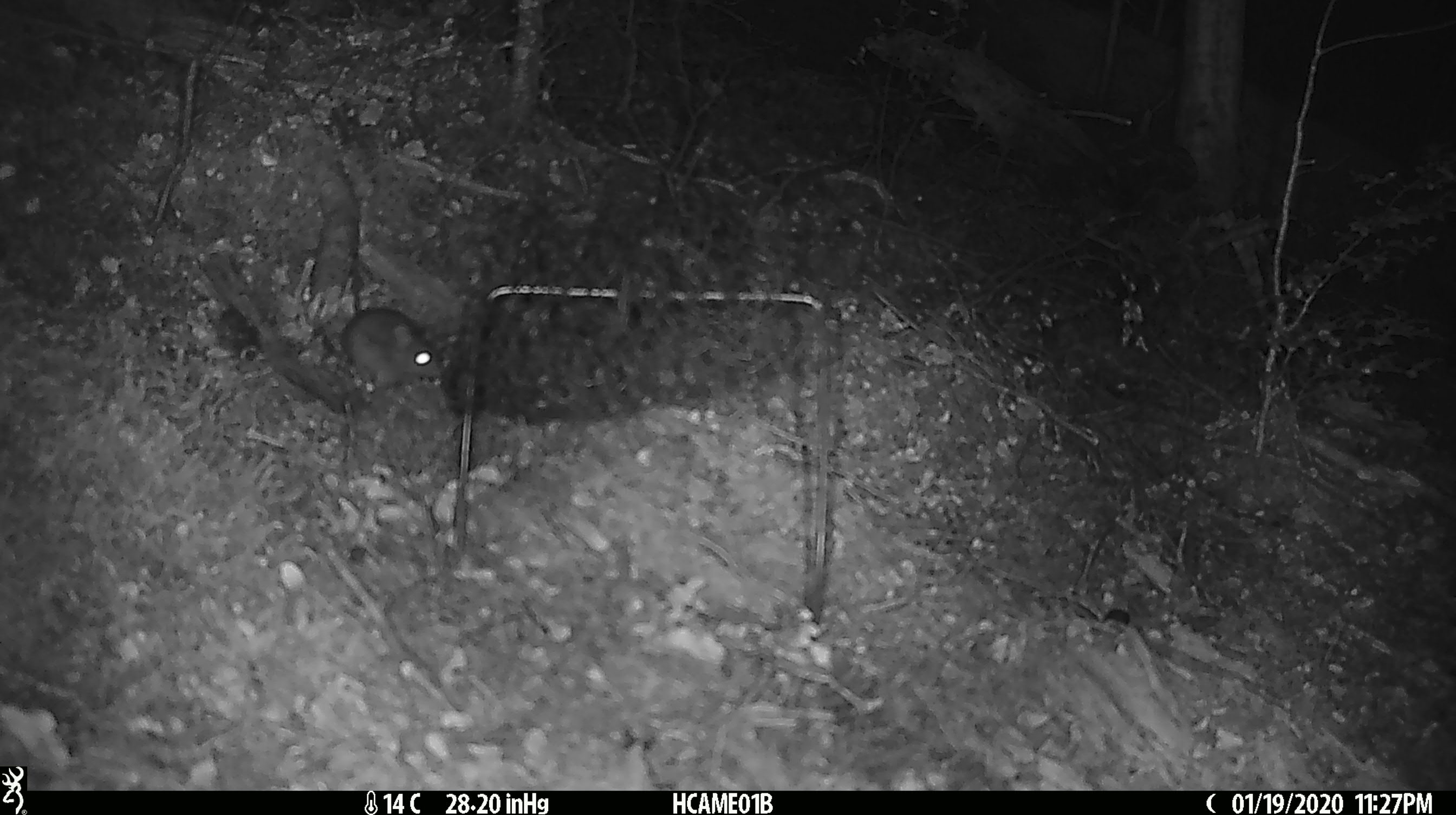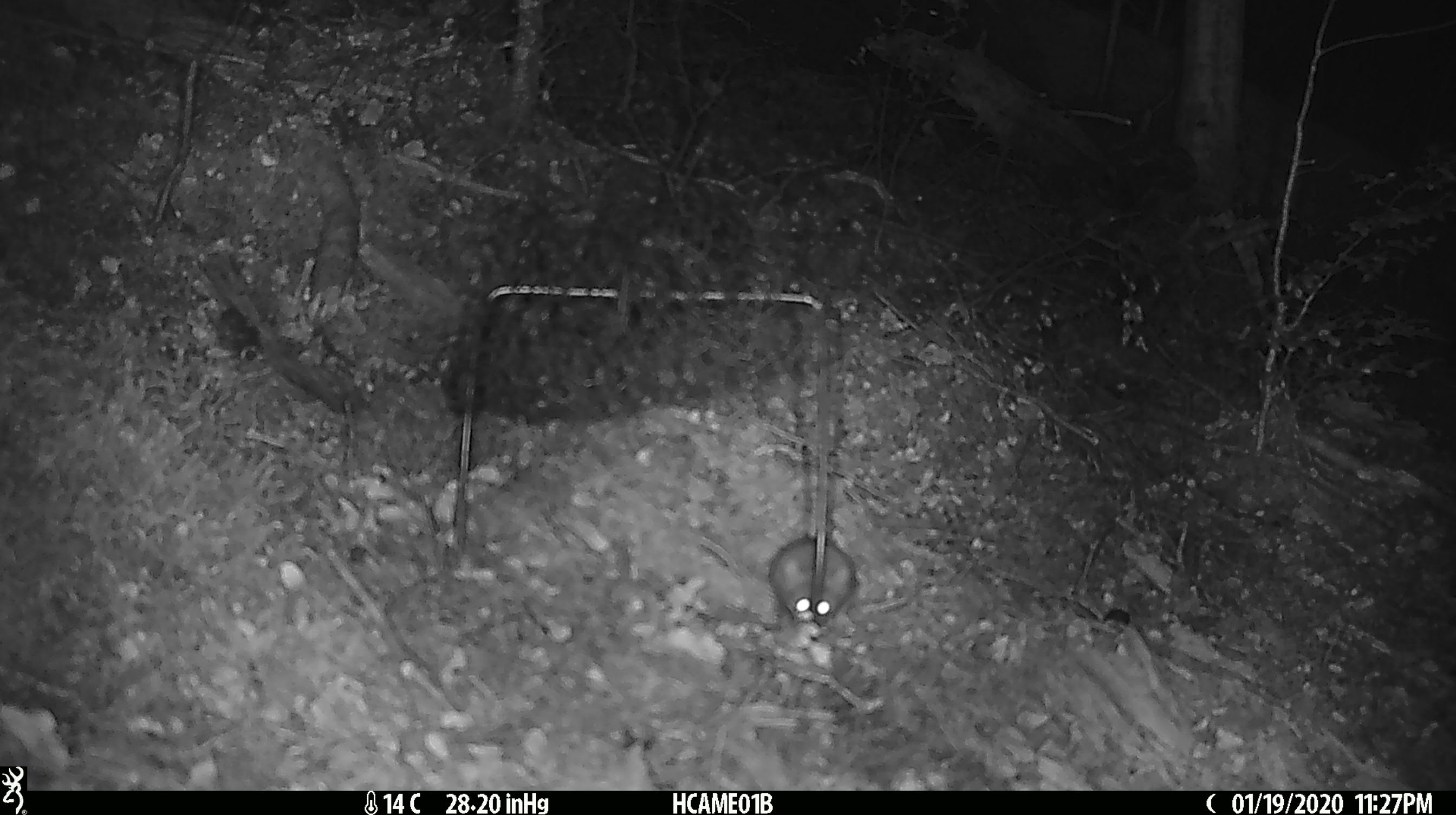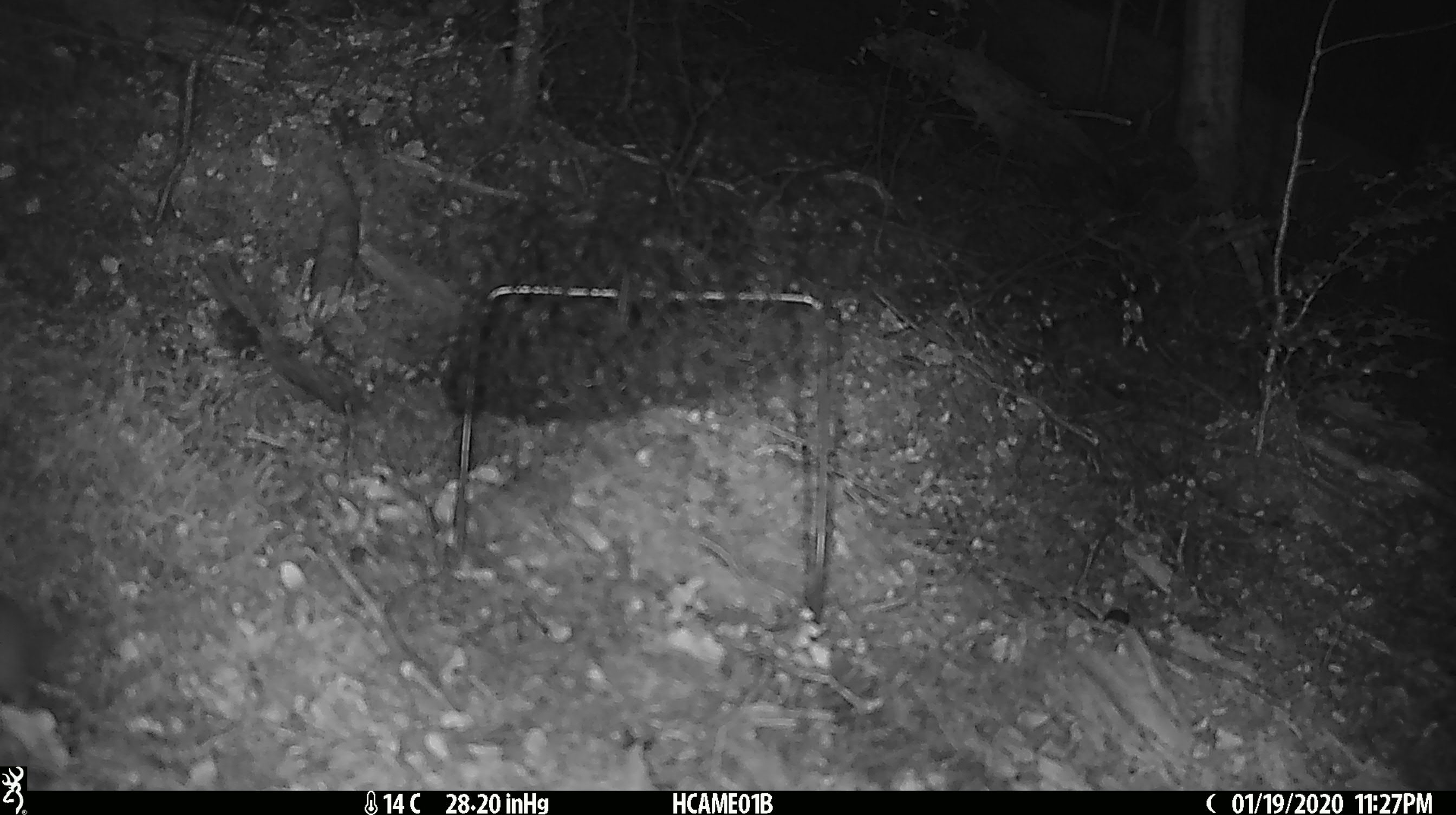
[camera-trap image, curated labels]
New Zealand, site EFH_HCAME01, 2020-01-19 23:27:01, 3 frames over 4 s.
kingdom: Animalia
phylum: Chordata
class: Mammalia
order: Rodentia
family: Muridae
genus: Mus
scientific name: Mus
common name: mouse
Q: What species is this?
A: Mouse (Mus).